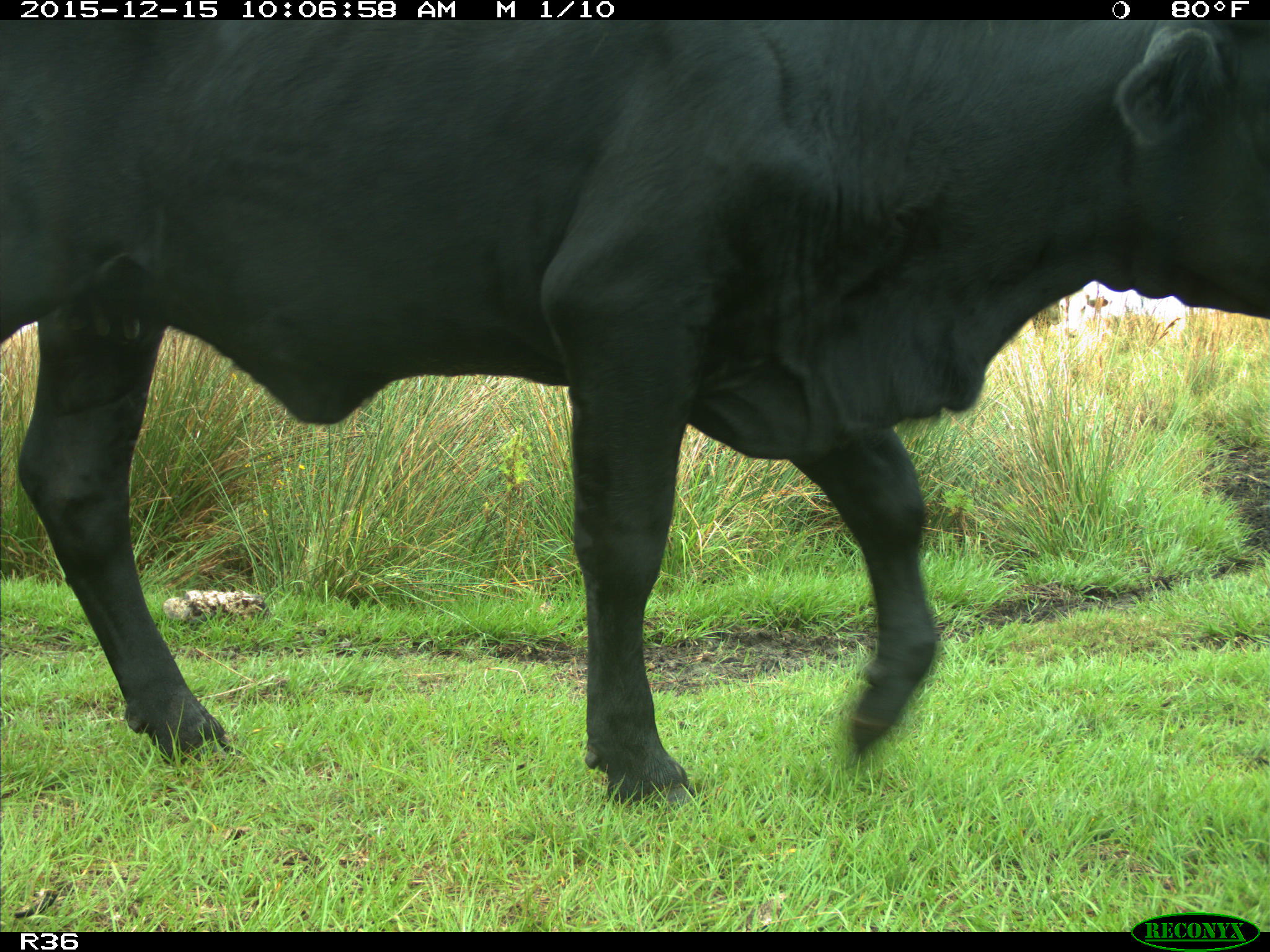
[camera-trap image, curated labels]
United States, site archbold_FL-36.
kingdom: Animalia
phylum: Chordata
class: Mammalia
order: Artiodactyla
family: Bovidae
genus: Bos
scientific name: Bos taurus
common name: domestic cow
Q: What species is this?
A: Bos taurus (domestic cow).